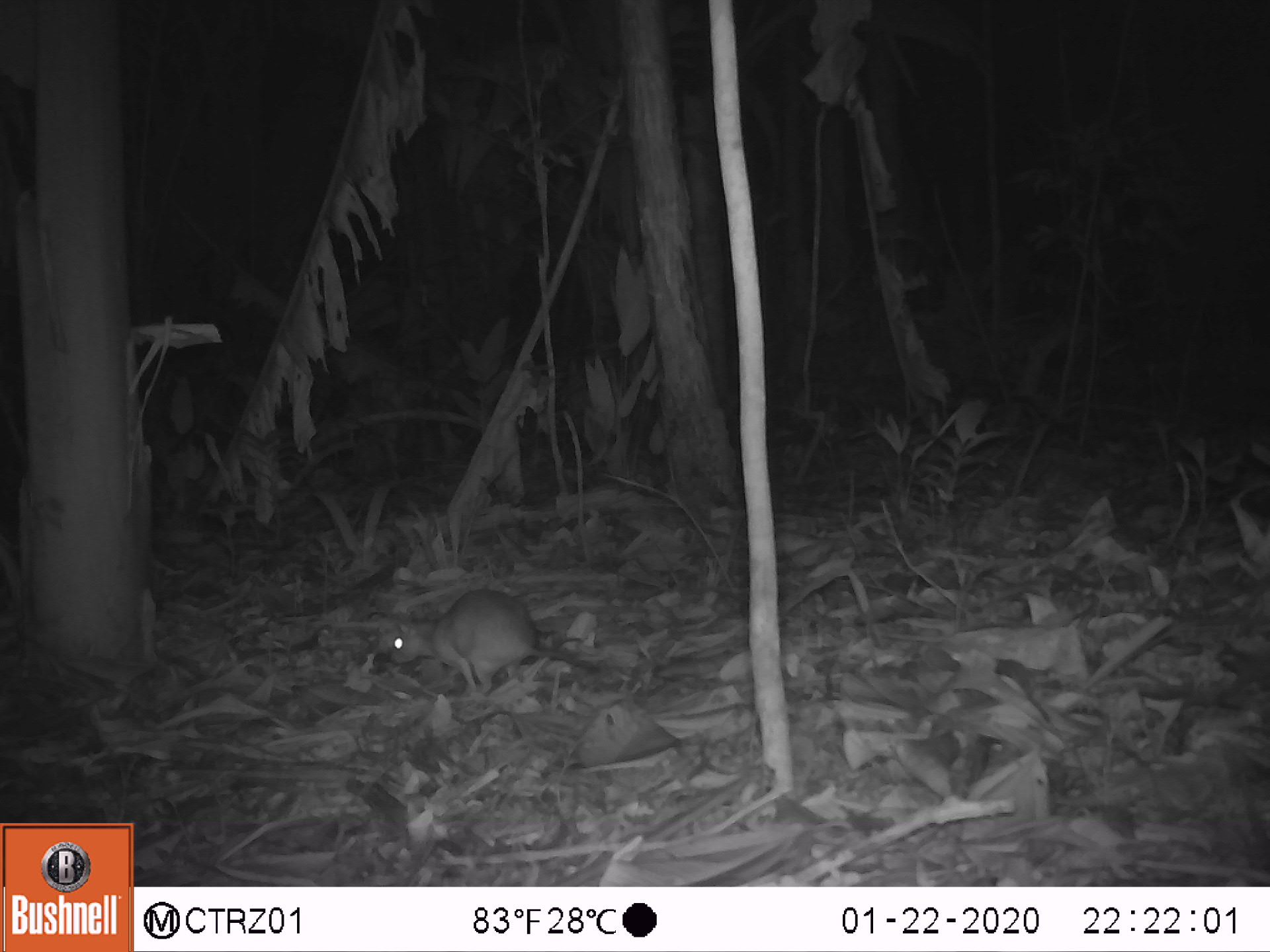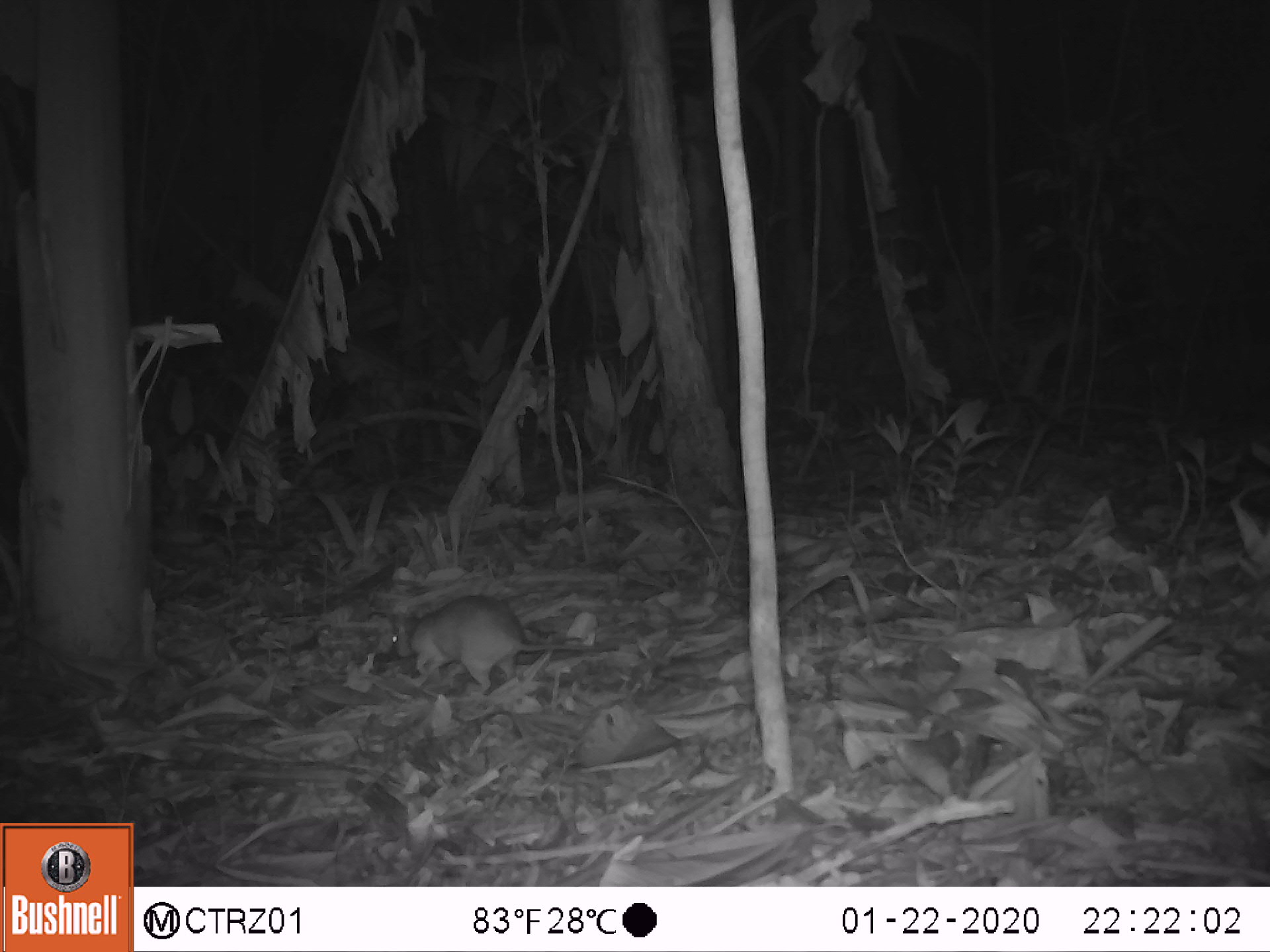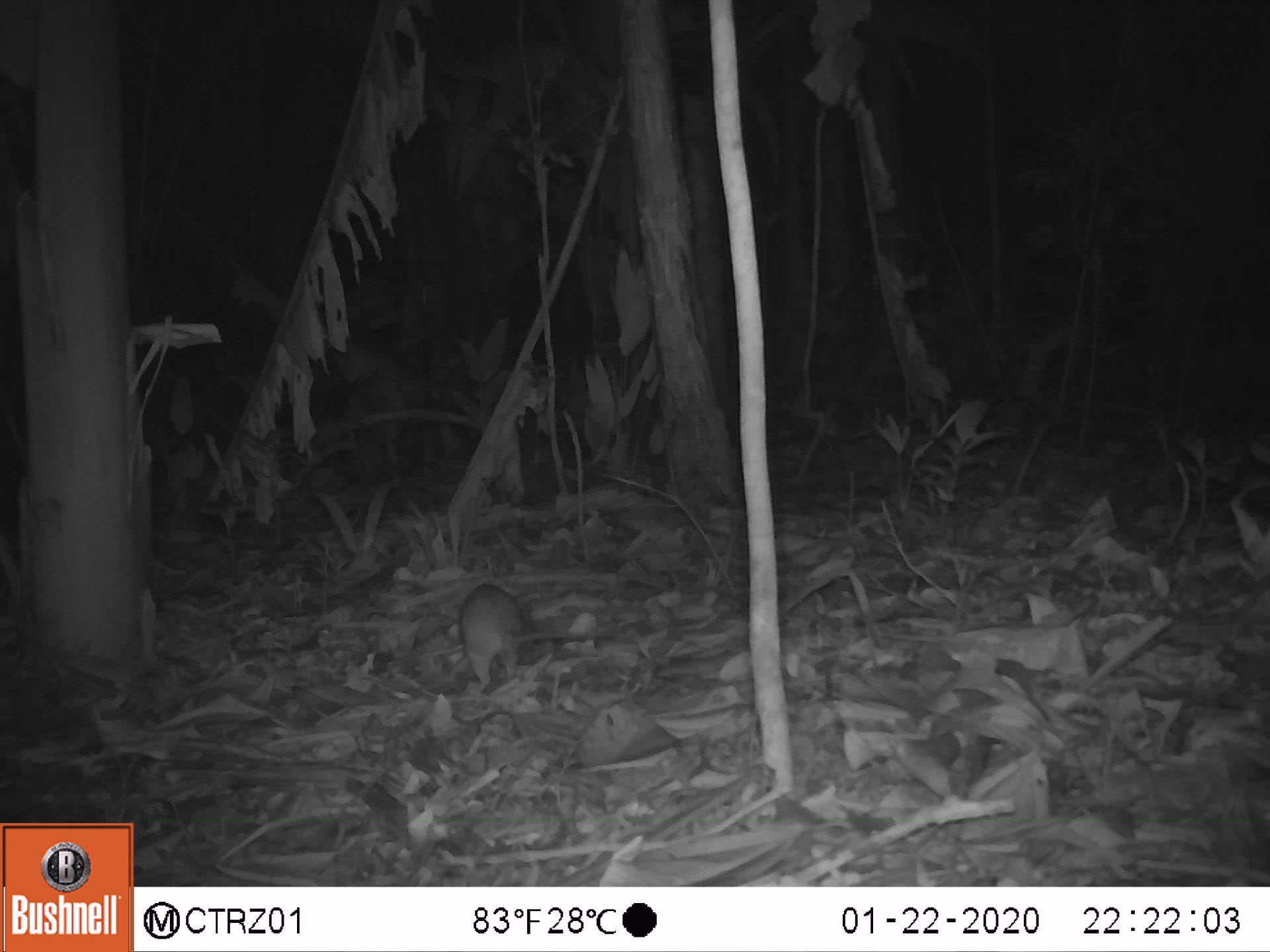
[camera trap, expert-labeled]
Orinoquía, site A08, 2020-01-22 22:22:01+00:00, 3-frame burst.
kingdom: Animalia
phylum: Chordata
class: Mammalia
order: Rodentia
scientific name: Rodentia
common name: rodent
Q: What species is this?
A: Rodent (Rodentia).